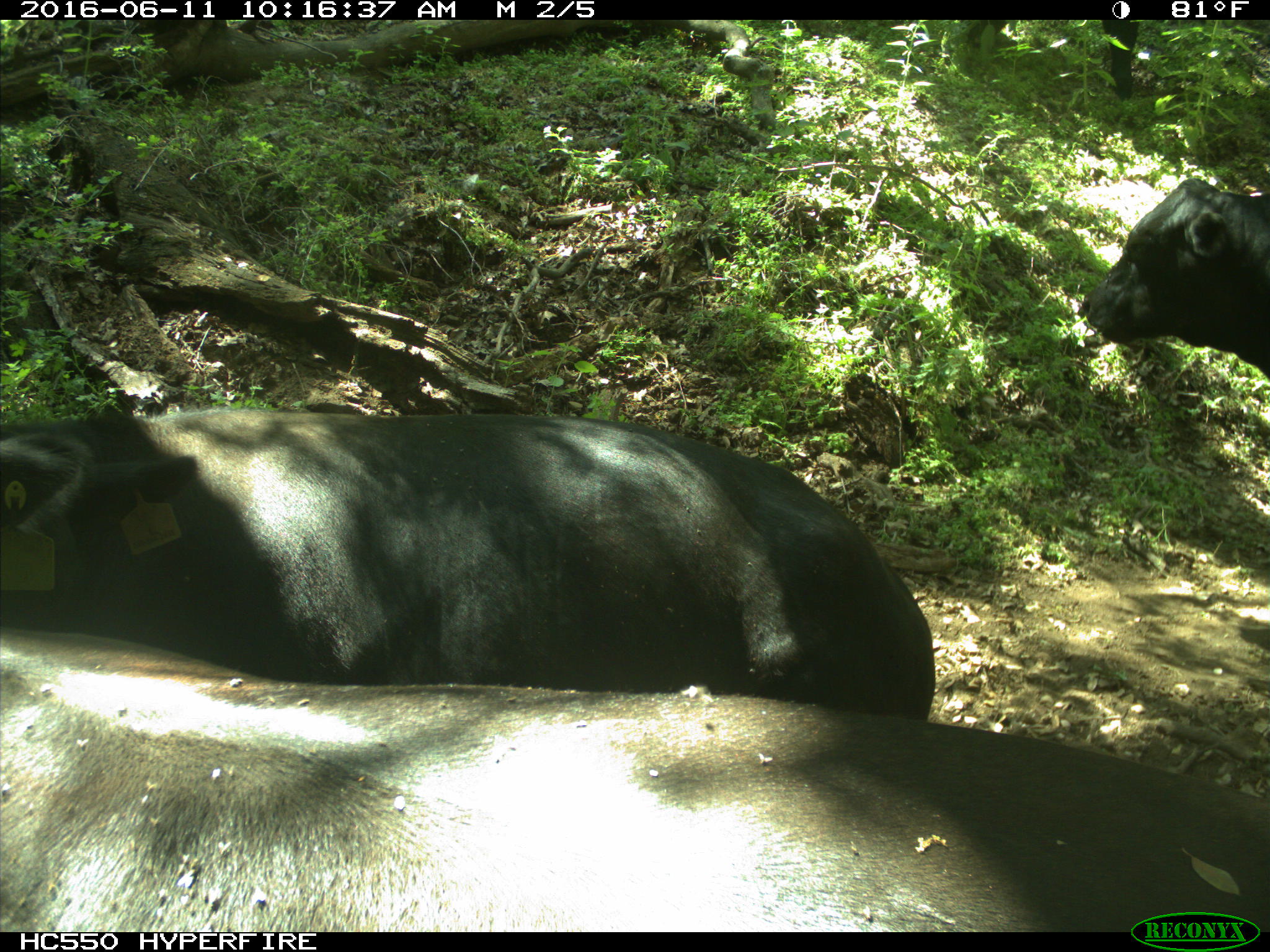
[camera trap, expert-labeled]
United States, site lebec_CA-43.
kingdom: Animalia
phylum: Chordata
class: Mammalia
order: Artiodactyla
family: Bovidae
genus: Bos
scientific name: Bos taurus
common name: domestic cow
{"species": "Bos taurus (domestic cow)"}